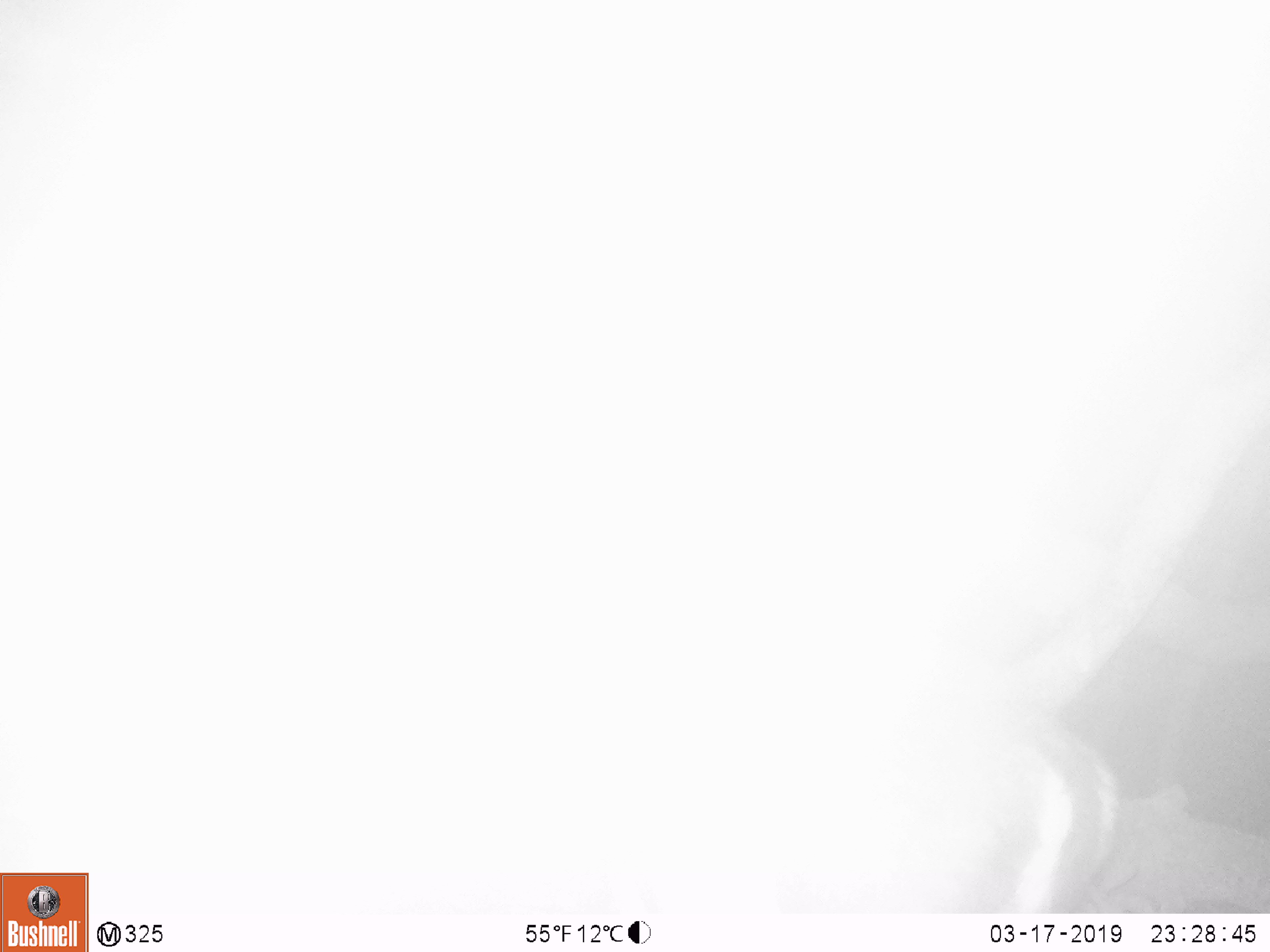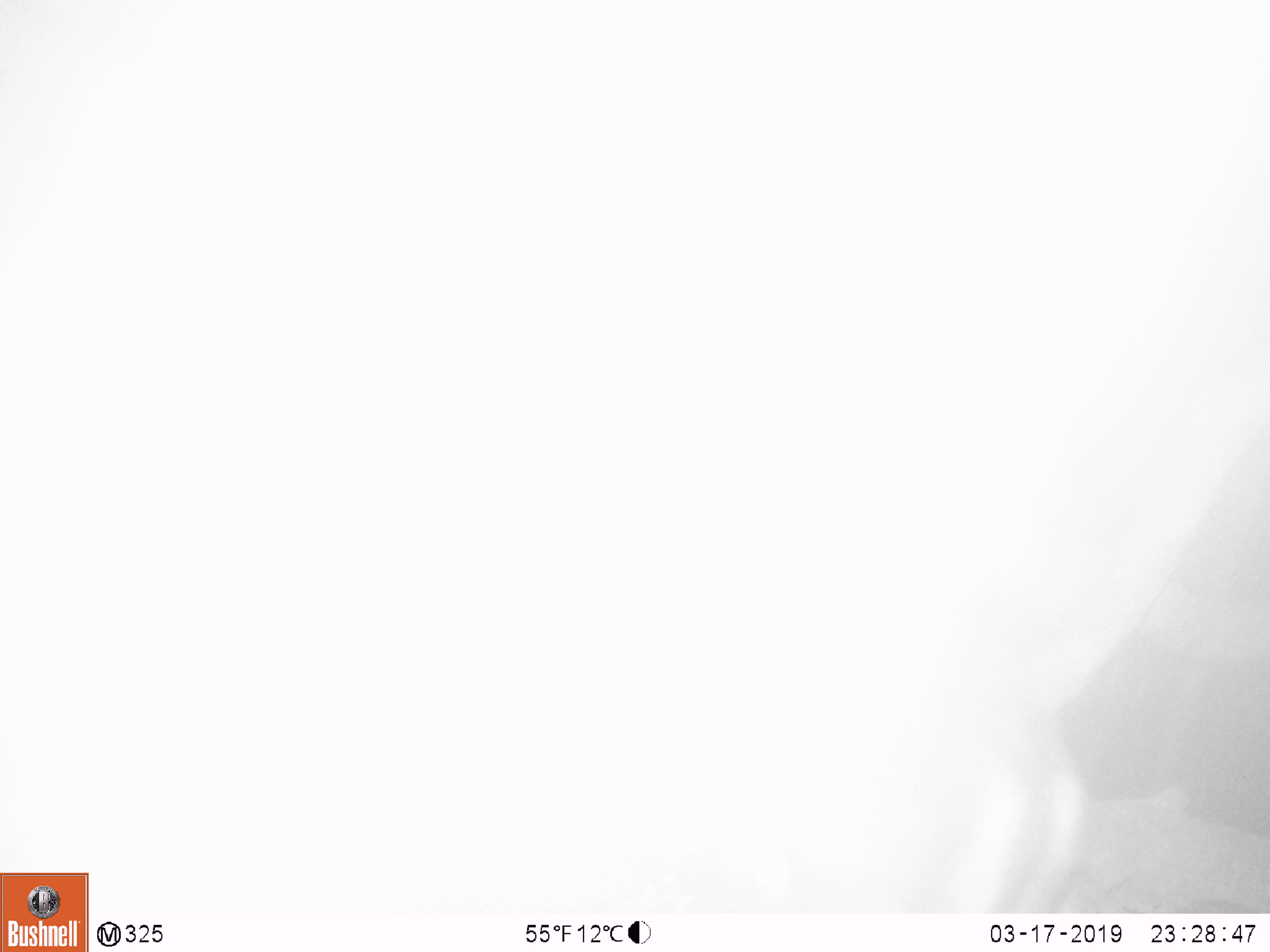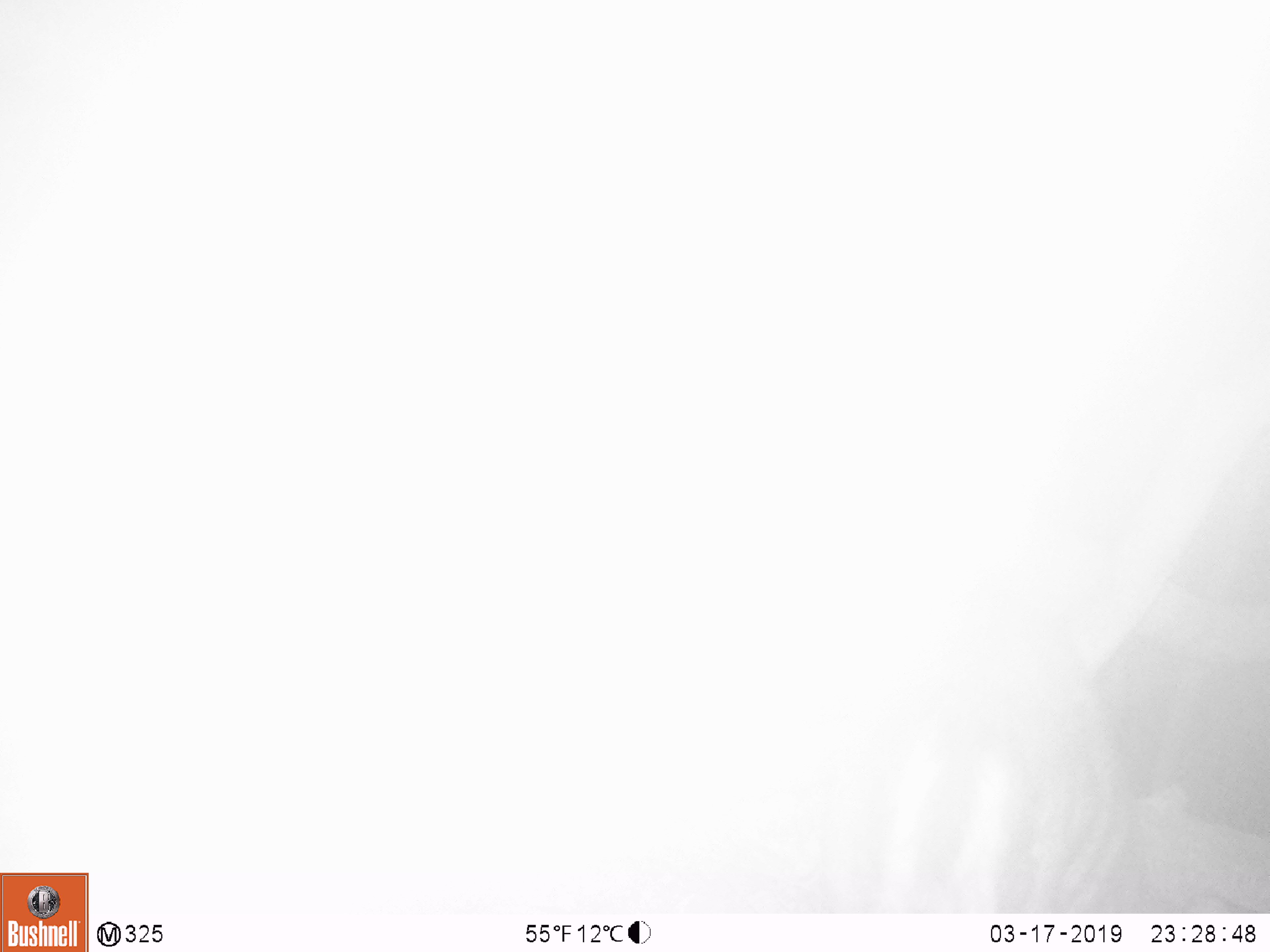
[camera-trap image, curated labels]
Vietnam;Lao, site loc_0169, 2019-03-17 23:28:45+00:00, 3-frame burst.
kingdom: Animalia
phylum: Chordata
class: Mammalia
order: Artiodactyla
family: Cervidae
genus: Muntiacus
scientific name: Muntiacus rooseveltorum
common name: roosevelt's muntjac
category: roosevelts muntjac group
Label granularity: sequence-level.